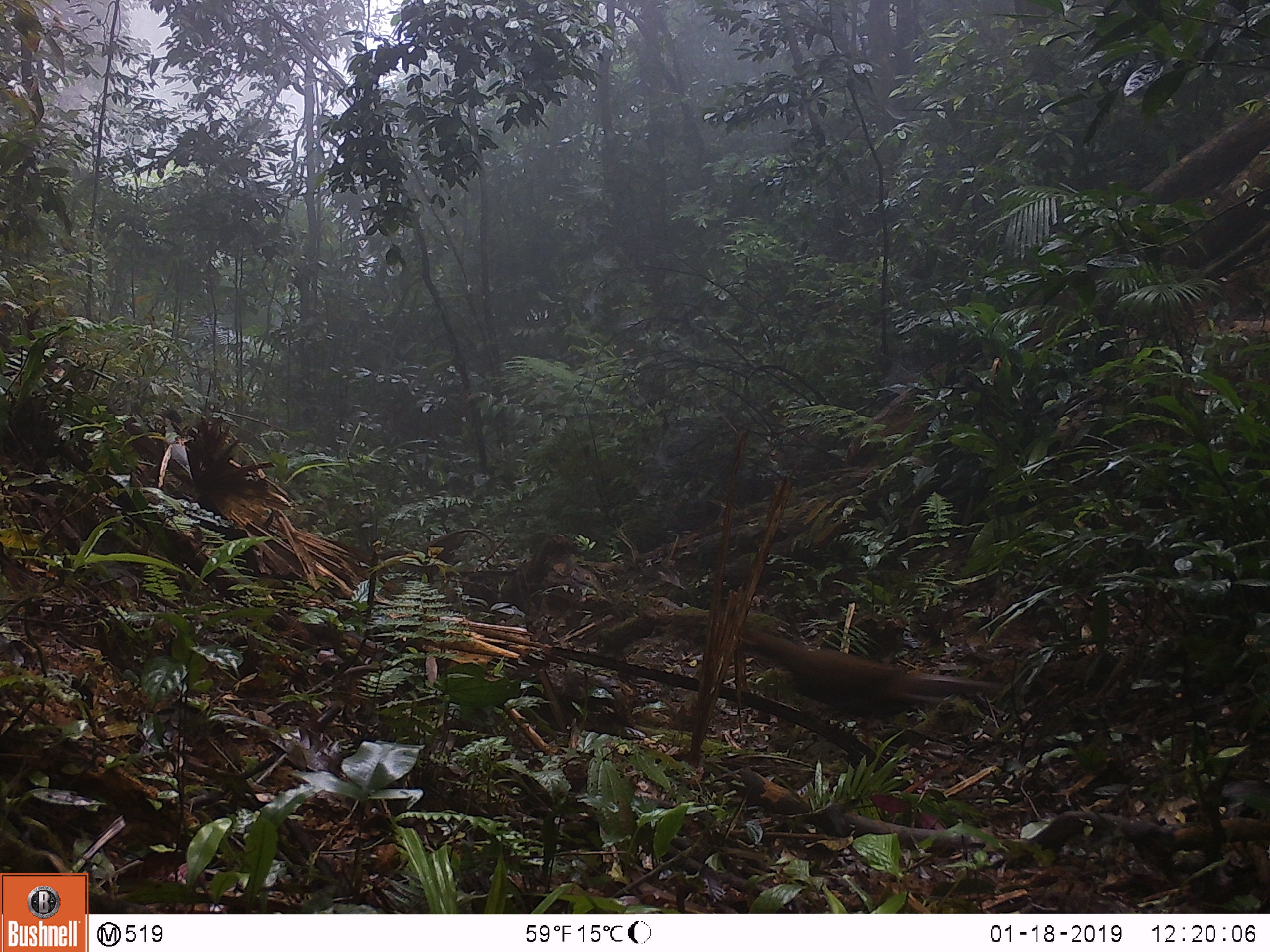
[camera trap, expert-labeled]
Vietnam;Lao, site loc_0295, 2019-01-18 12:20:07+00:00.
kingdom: Animalia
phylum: Chordata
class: Aves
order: Galliformes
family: Phasianidae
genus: Lophura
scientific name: Lophura nycthemera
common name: silver pheasant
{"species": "silver pheasant (Lophura nycthemera)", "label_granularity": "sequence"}